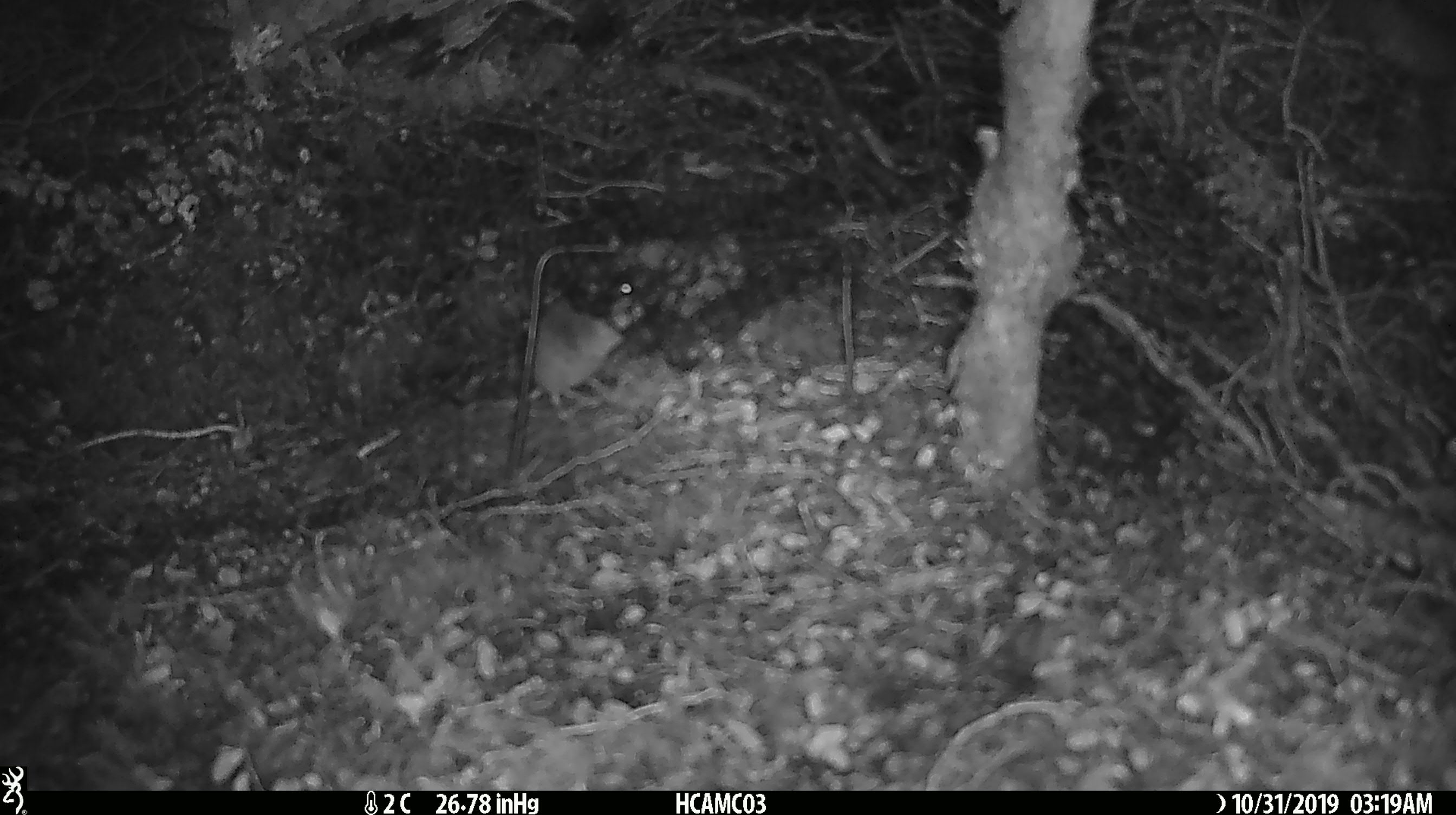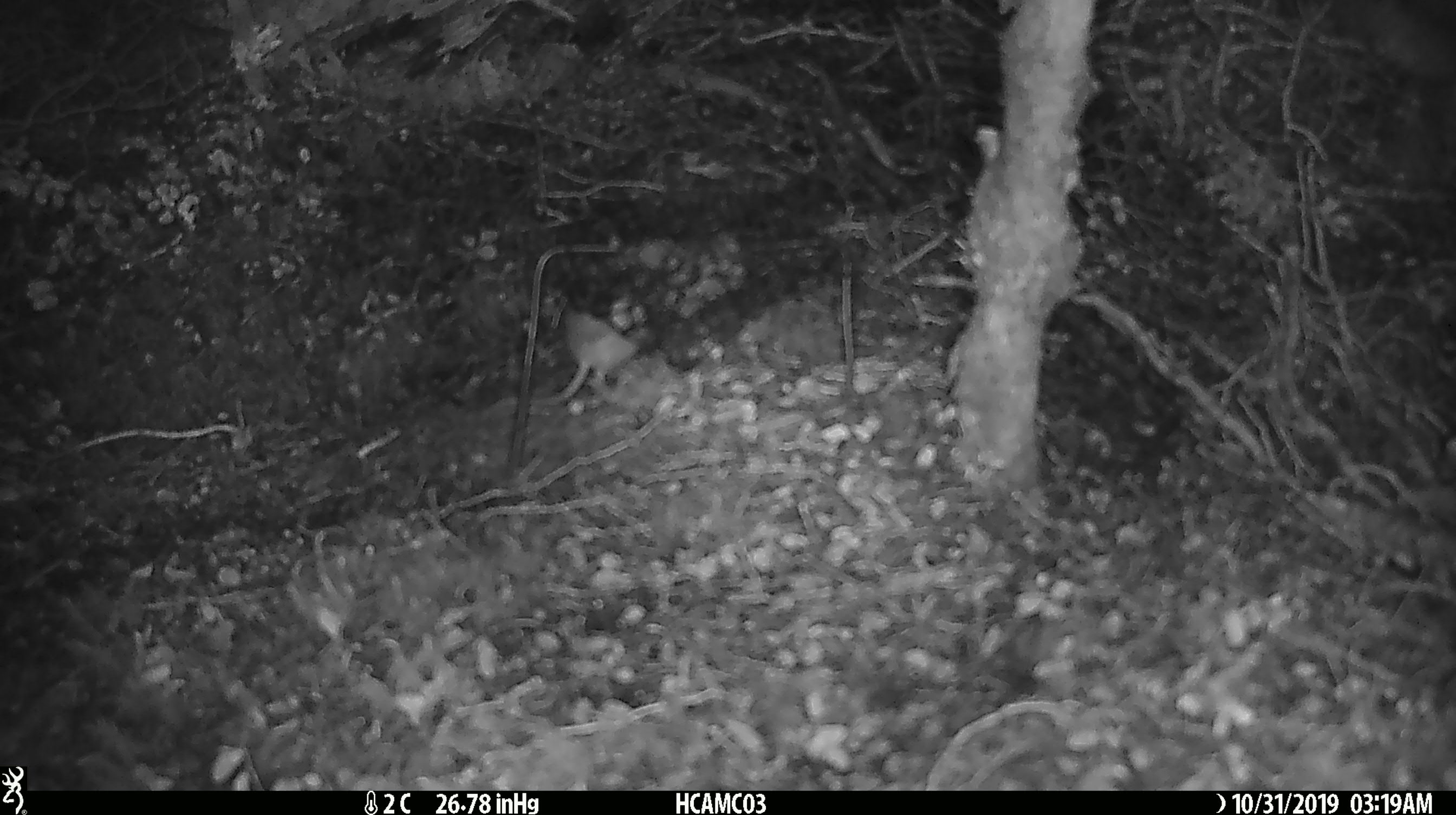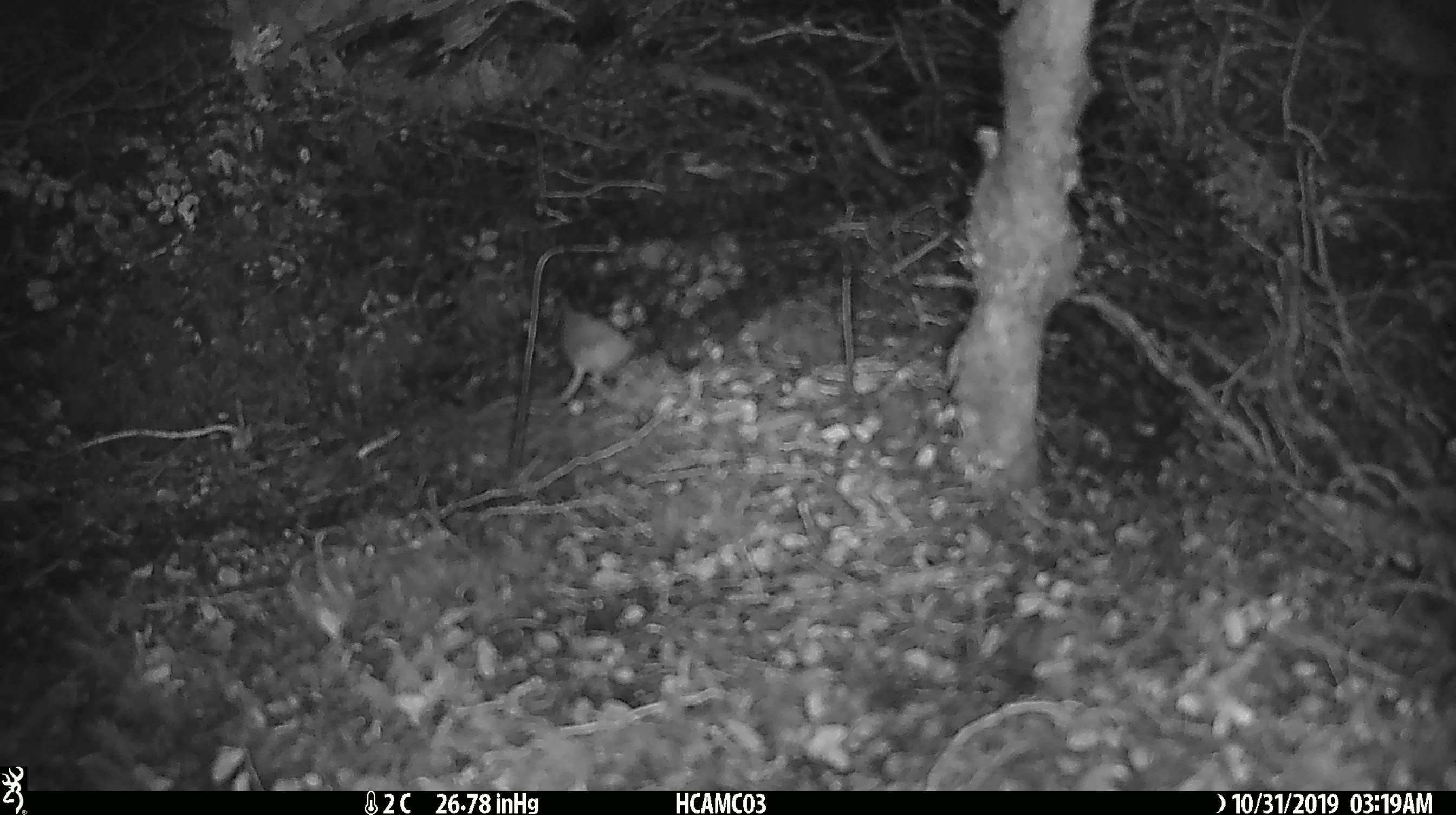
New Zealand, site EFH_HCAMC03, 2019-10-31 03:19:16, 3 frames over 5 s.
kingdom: Animalia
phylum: Chordata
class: Mammalia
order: Rodentia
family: Muridae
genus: Mus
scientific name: Mus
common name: mouse